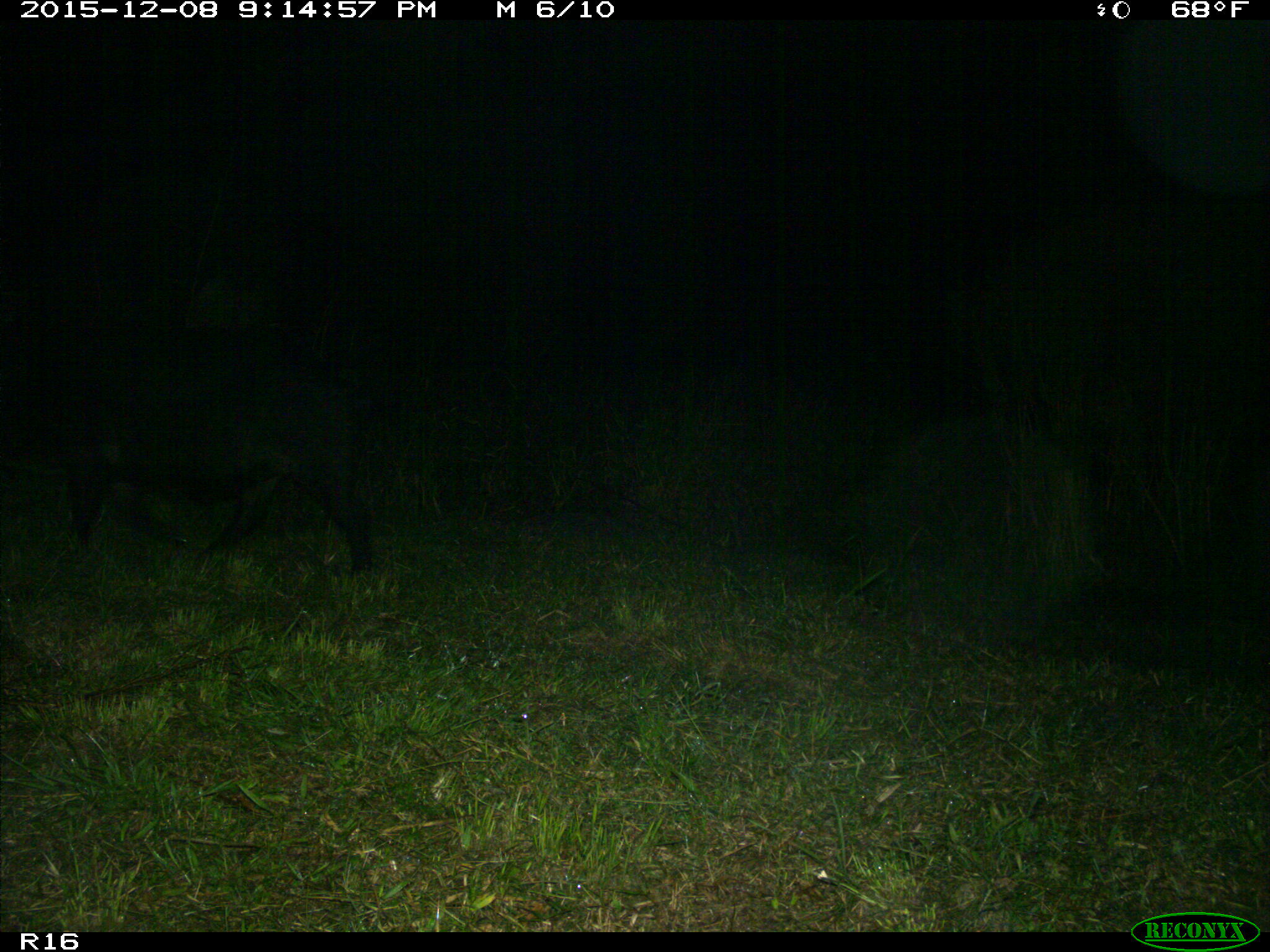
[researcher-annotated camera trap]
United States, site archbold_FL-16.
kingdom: Animalia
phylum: Chordata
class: Mammalia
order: Artiodactyla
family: Suidae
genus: Sus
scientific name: Sus scrofa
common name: wild boar